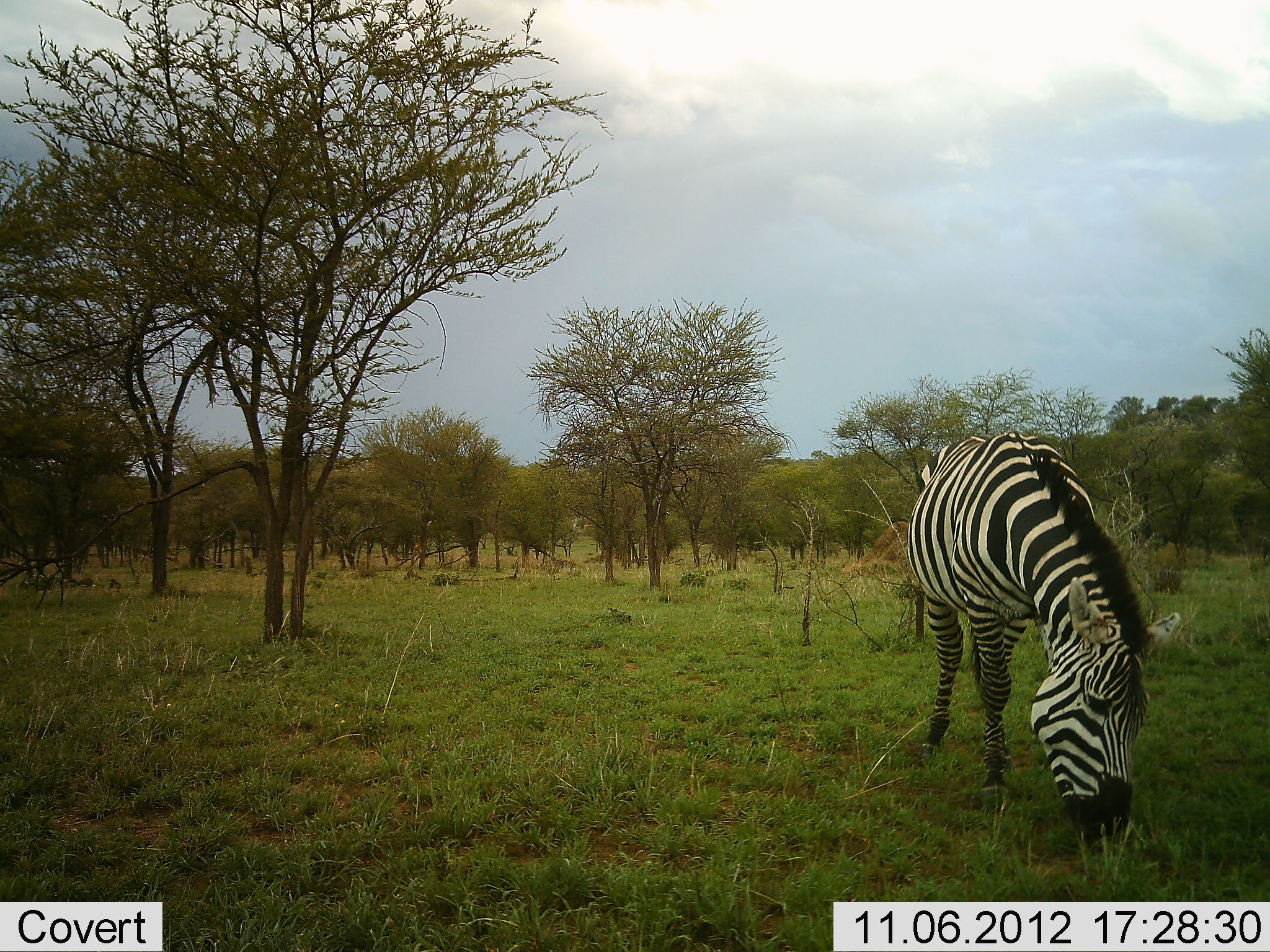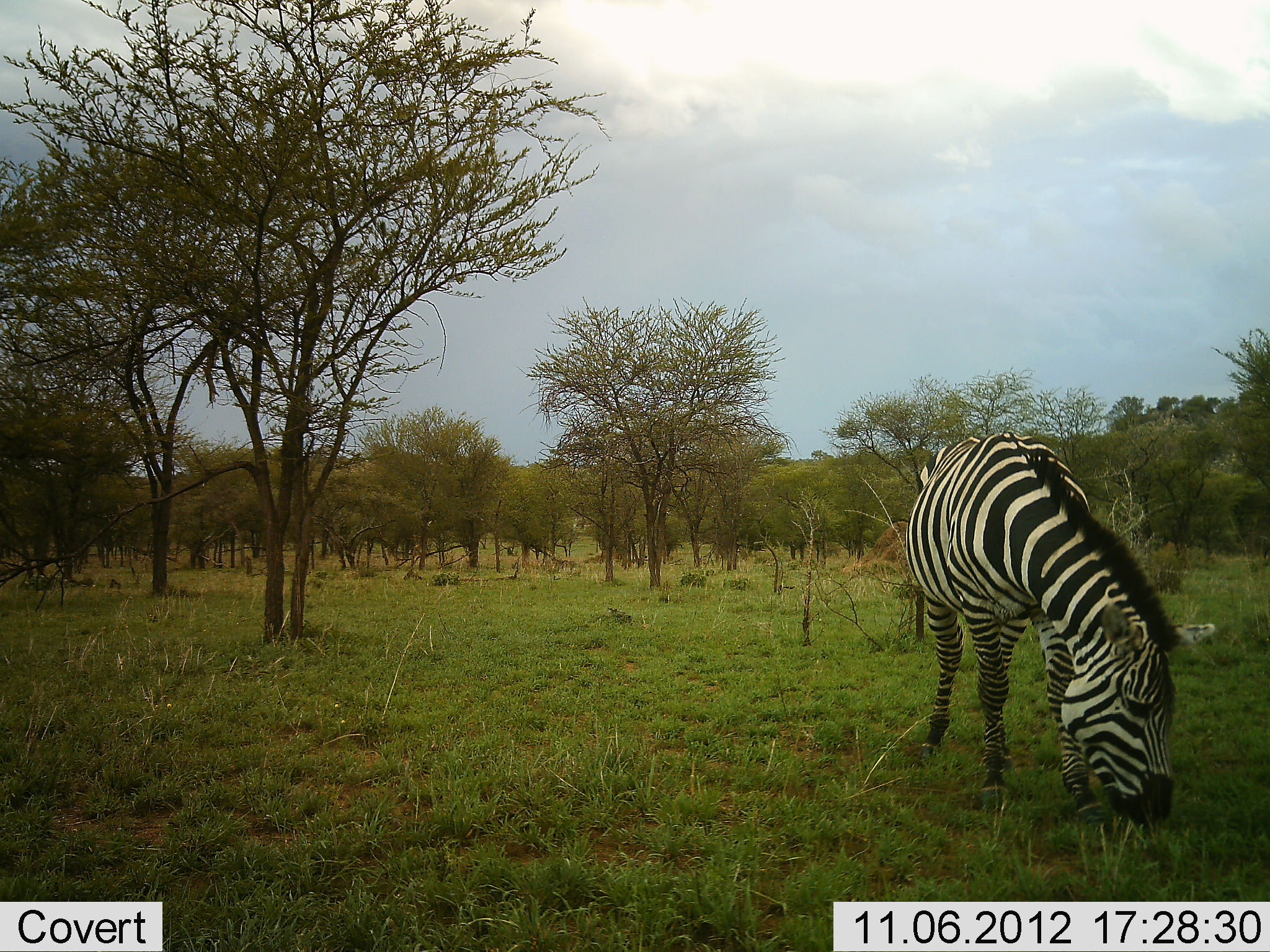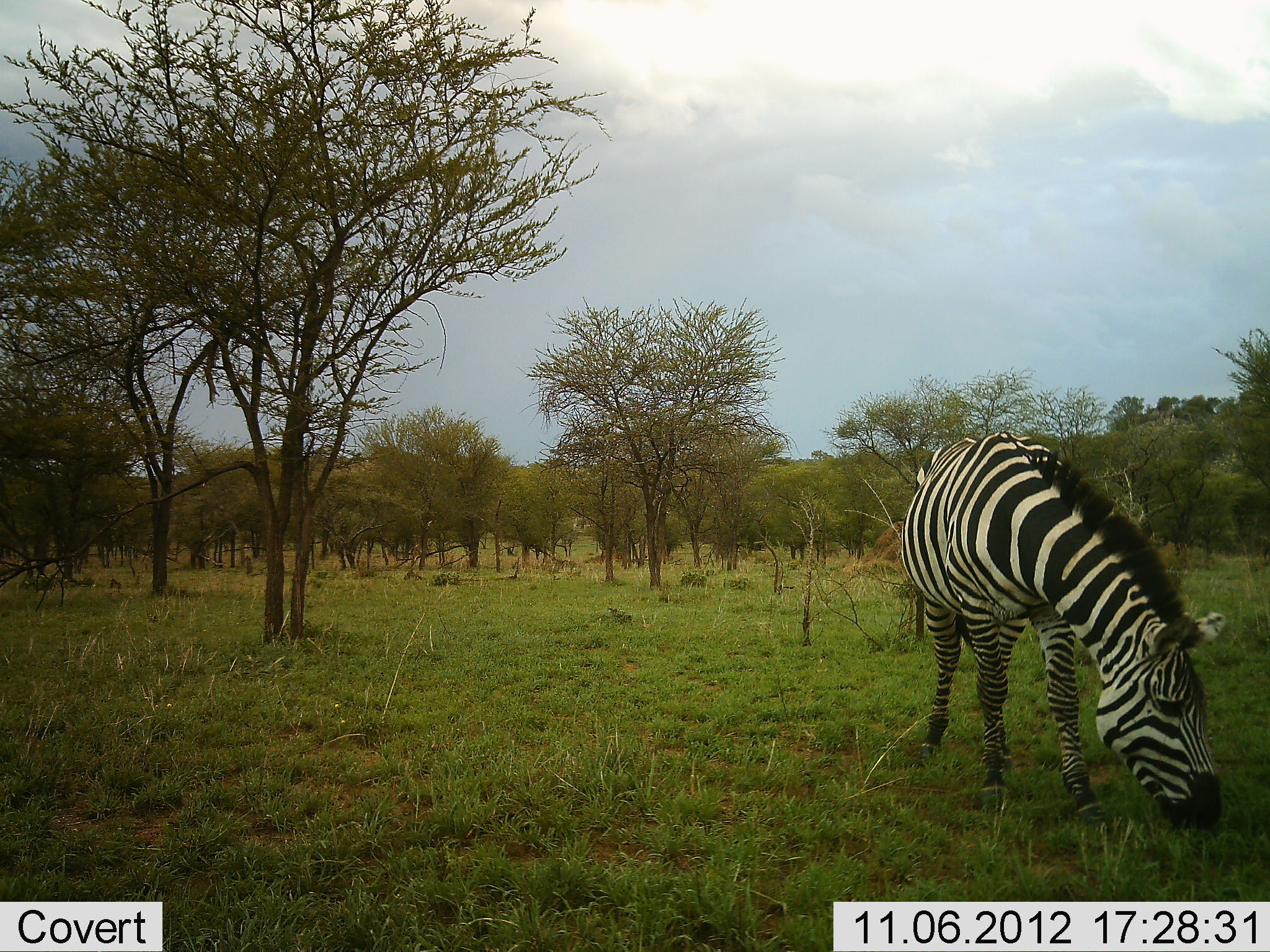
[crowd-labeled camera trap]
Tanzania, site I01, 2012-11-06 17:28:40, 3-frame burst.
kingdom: Animalia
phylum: Chordata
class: Mammalia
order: Perissodactyla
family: Equidae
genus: Equus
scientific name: Equus quagga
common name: plains zebra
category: zebra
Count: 1.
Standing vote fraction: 10%.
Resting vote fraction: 0%.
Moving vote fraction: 0%.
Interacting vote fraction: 0%.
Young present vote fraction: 0%.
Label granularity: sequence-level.